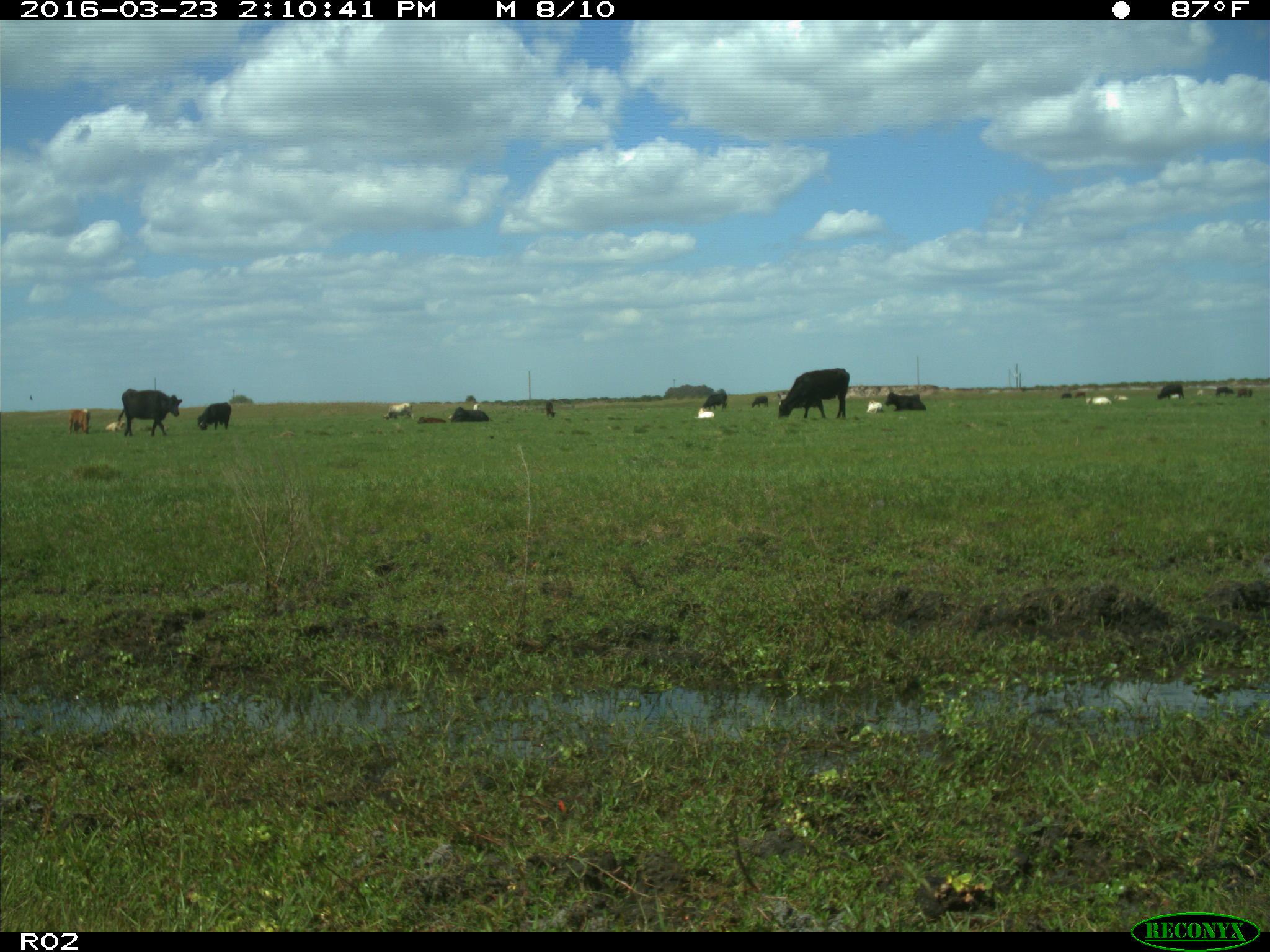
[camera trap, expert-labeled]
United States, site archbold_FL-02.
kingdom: Animalia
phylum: Chordata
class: Mammalia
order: Artiodactyla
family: Bovidae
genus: Bos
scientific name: Bos taurus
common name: domestic cow